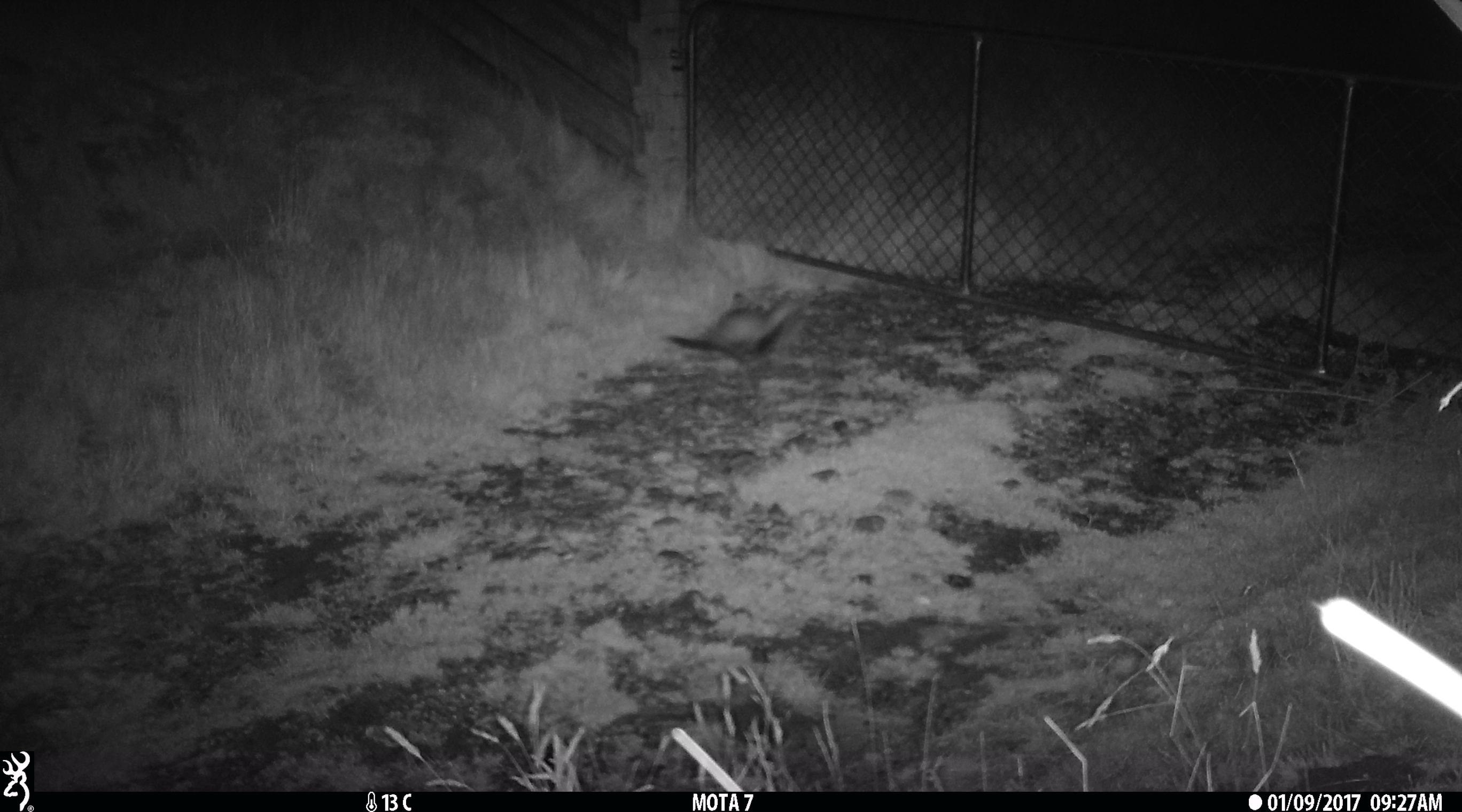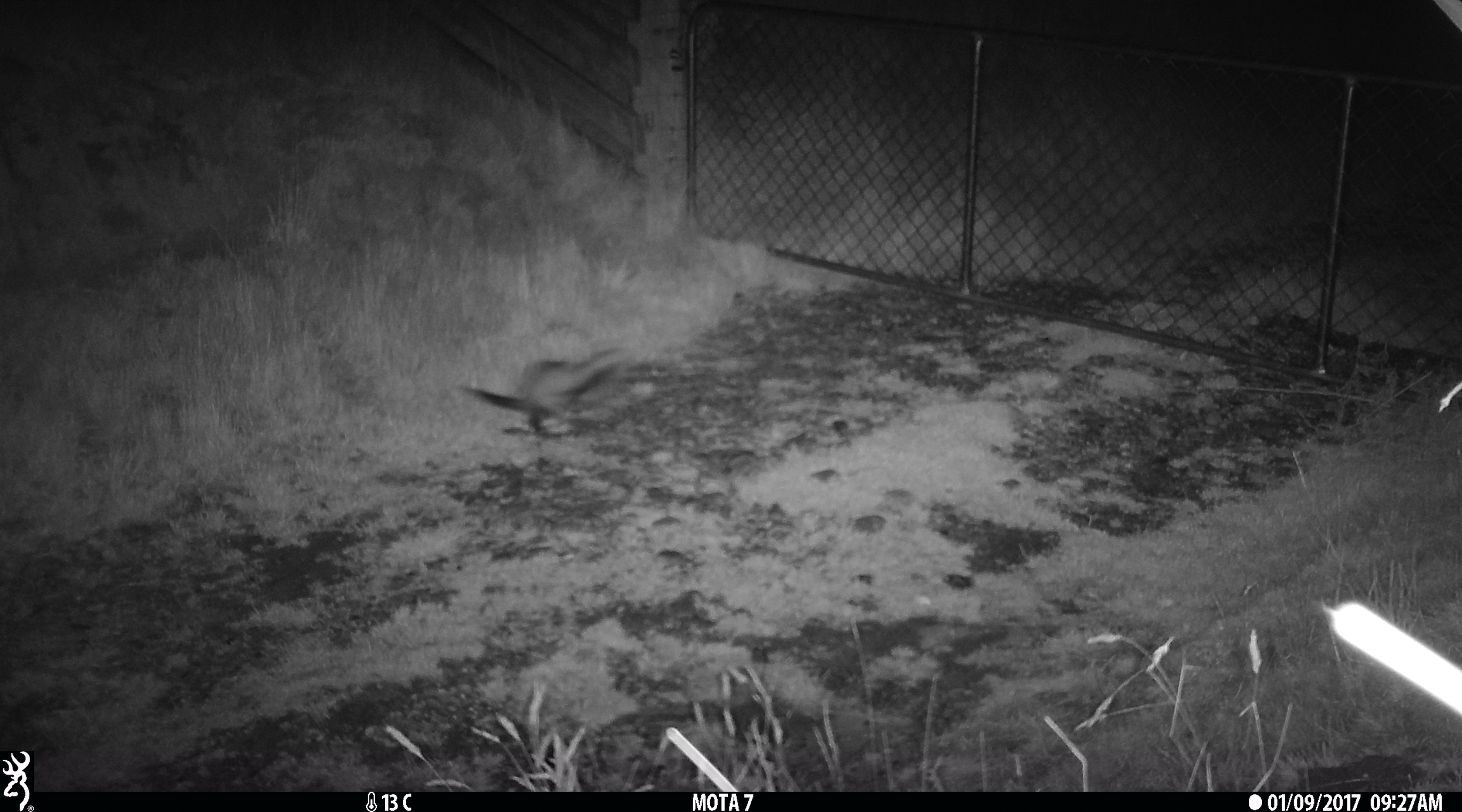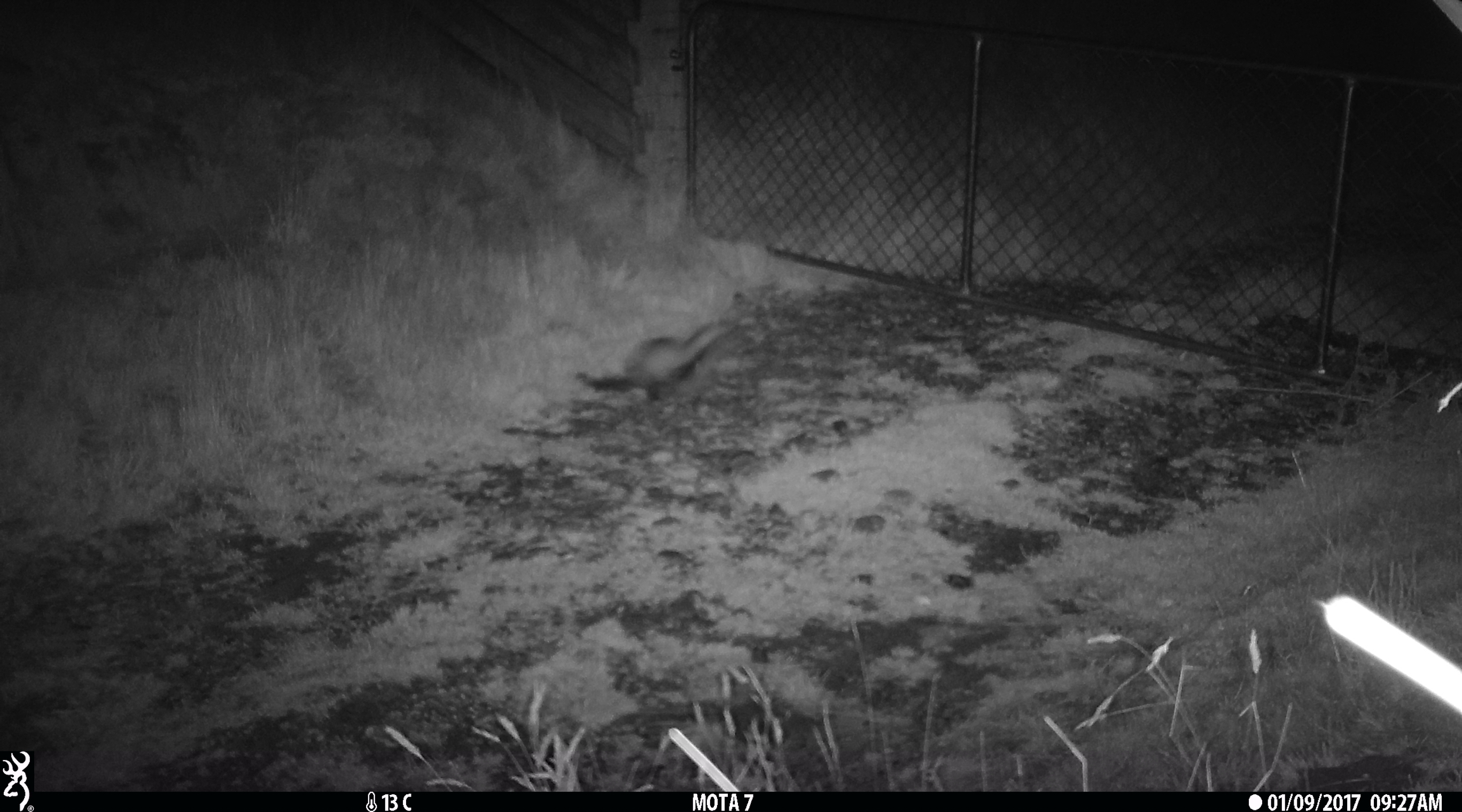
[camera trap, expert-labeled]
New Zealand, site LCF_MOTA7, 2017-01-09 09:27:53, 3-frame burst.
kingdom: Animalia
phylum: Chordata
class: Mammalia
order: Carnivora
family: Mustelidae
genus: Mustela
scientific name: Mustela furo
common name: ferret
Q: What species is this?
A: Ferret (Mustela furo).